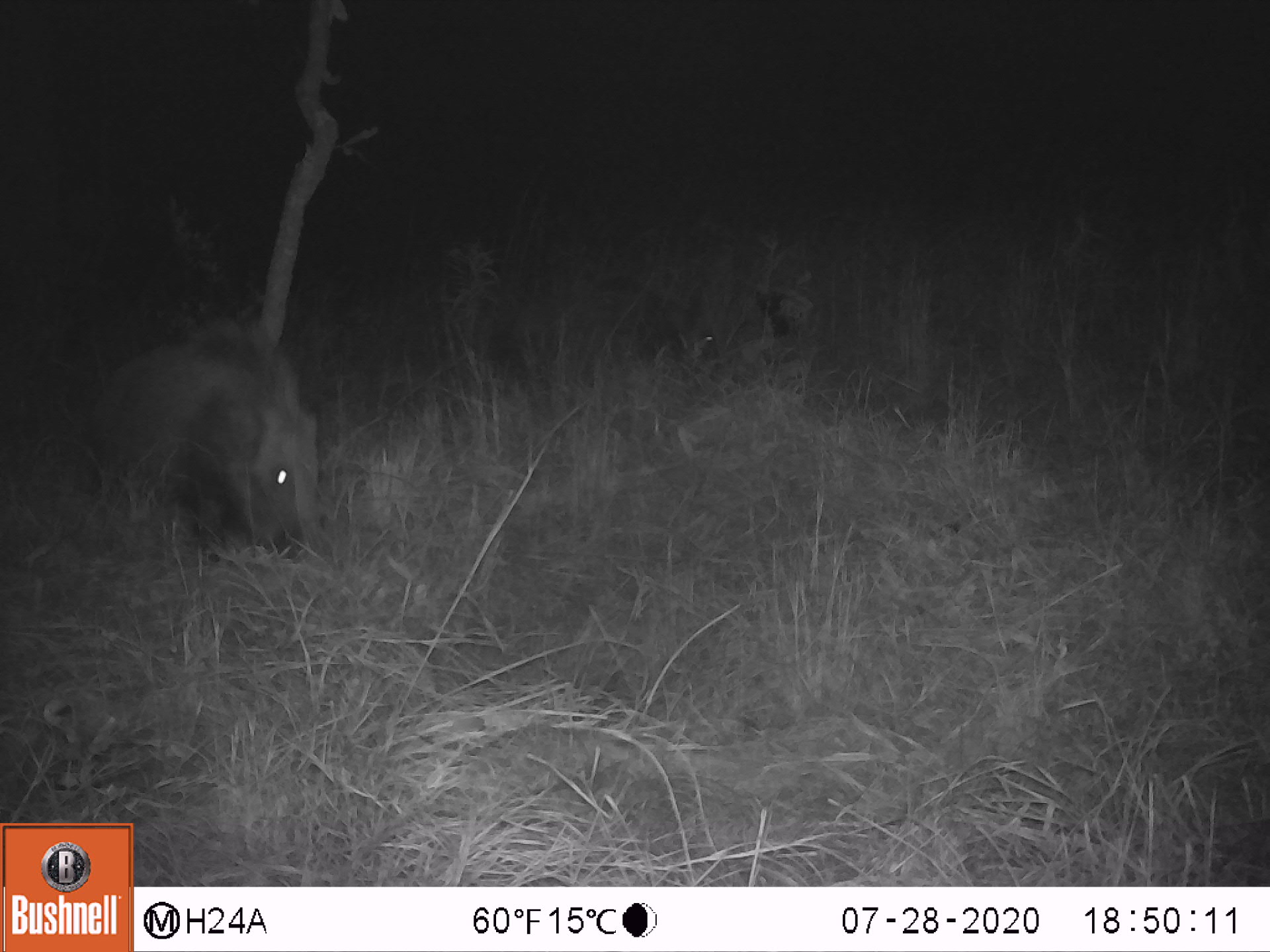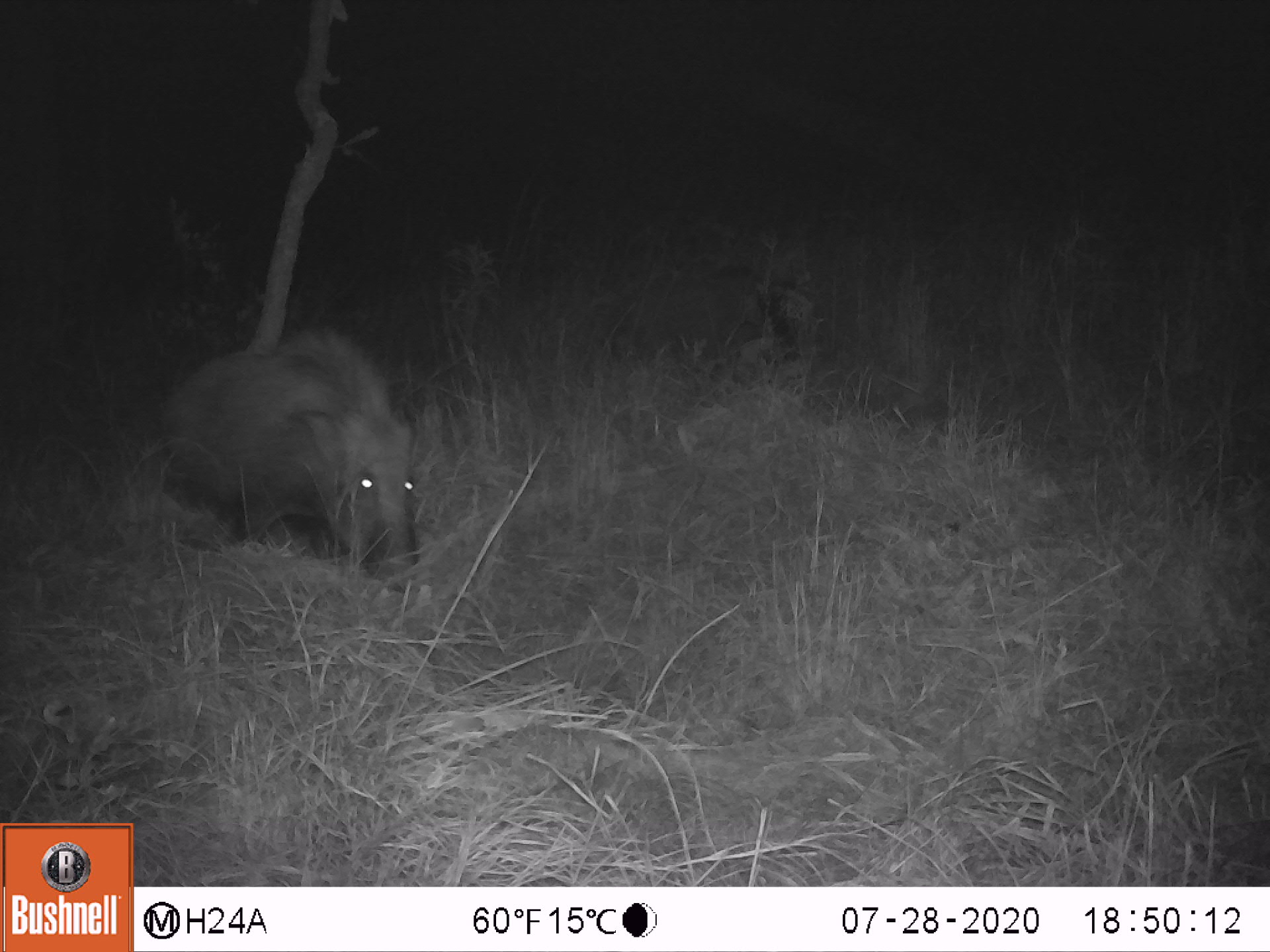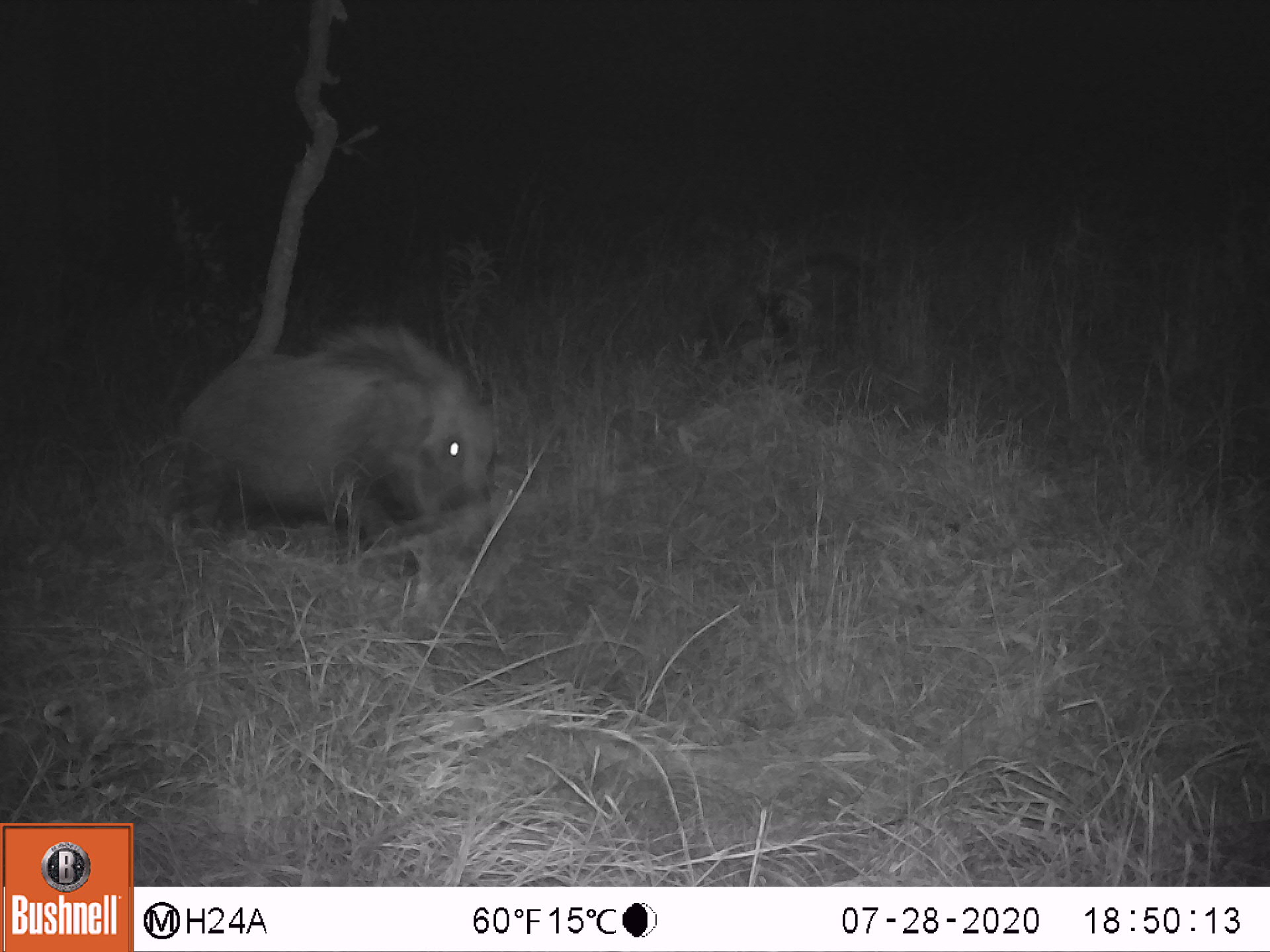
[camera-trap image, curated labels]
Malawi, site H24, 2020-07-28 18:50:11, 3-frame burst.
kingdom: Animalia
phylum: Chordata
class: Mammalia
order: Artiodactyla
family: Suidae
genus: Potamochoerus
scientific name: Potamochoerus larvatus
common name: bushpig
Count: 2.